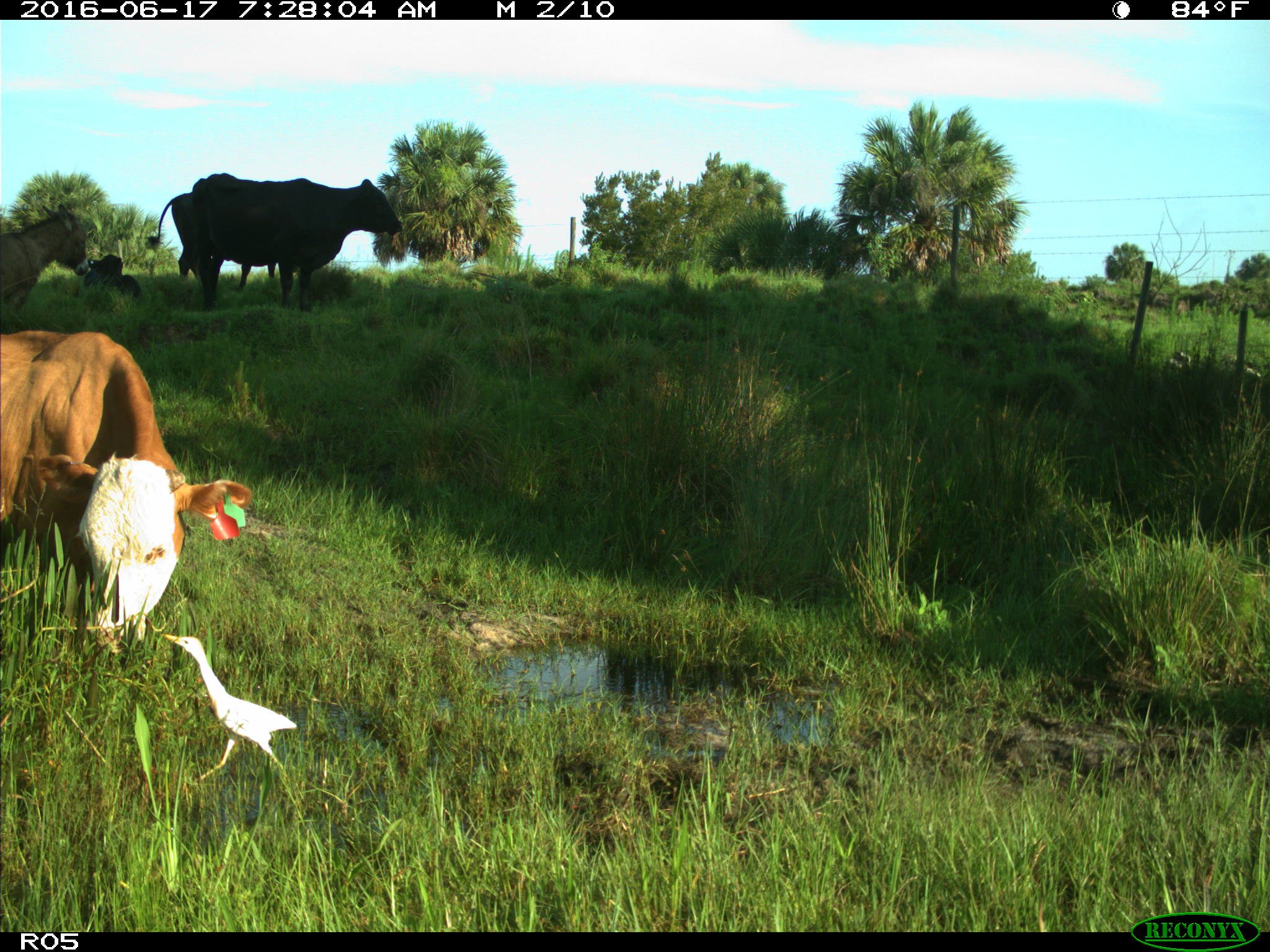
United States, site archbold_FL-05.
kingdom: Animalia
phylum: Chordata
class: Mammalia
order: Artiodactyla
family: Bovidae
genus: Bos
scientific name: Bos taurus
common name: domestic cow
Bos taurus (domestic cow).